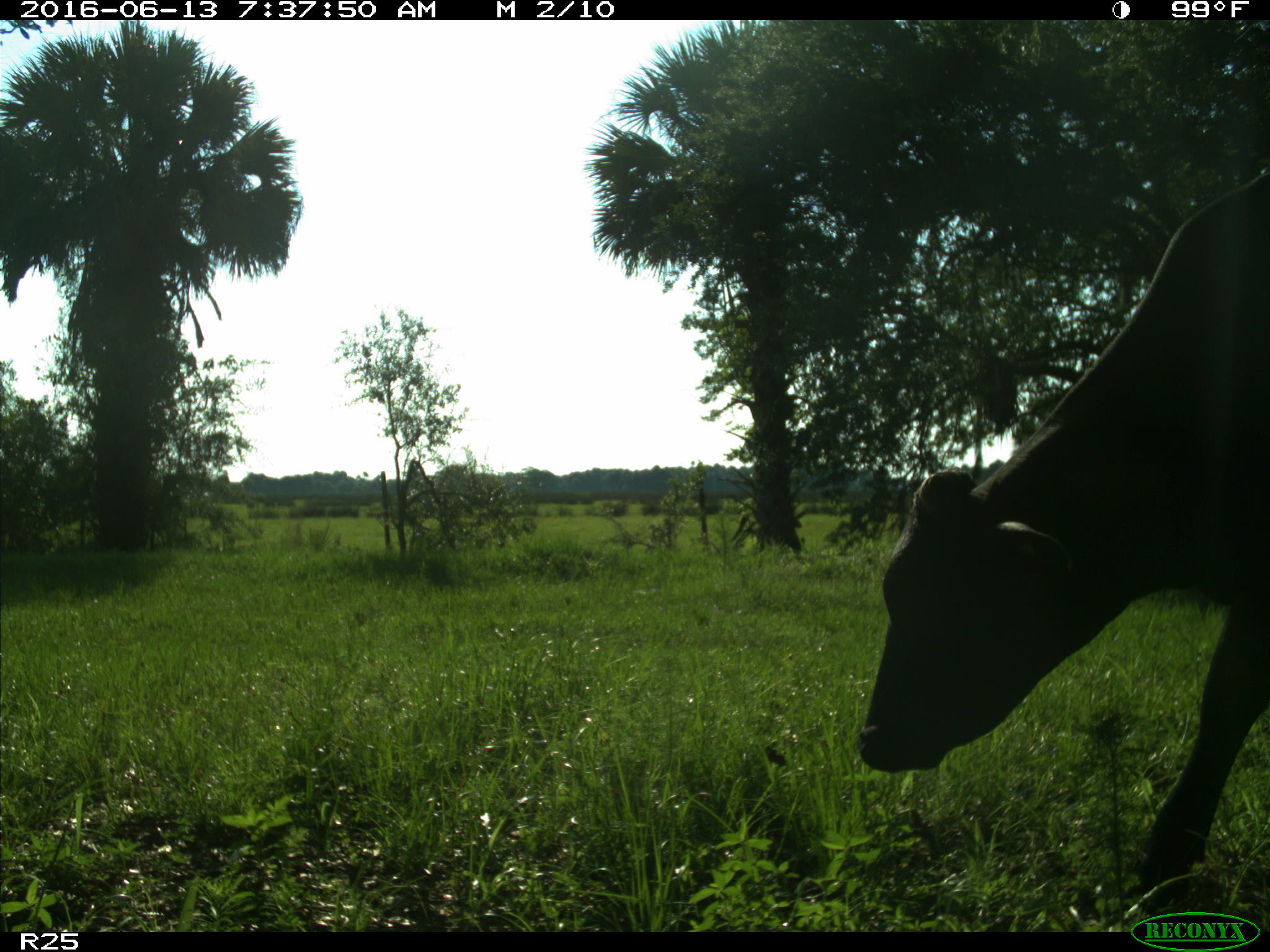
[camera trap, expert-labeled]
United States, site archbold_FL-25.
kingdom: Animalia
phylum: Chordata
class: Mammalia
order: Artiodactyla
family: Bovidae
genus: Bos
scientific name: Bos taurus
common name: domestic cow